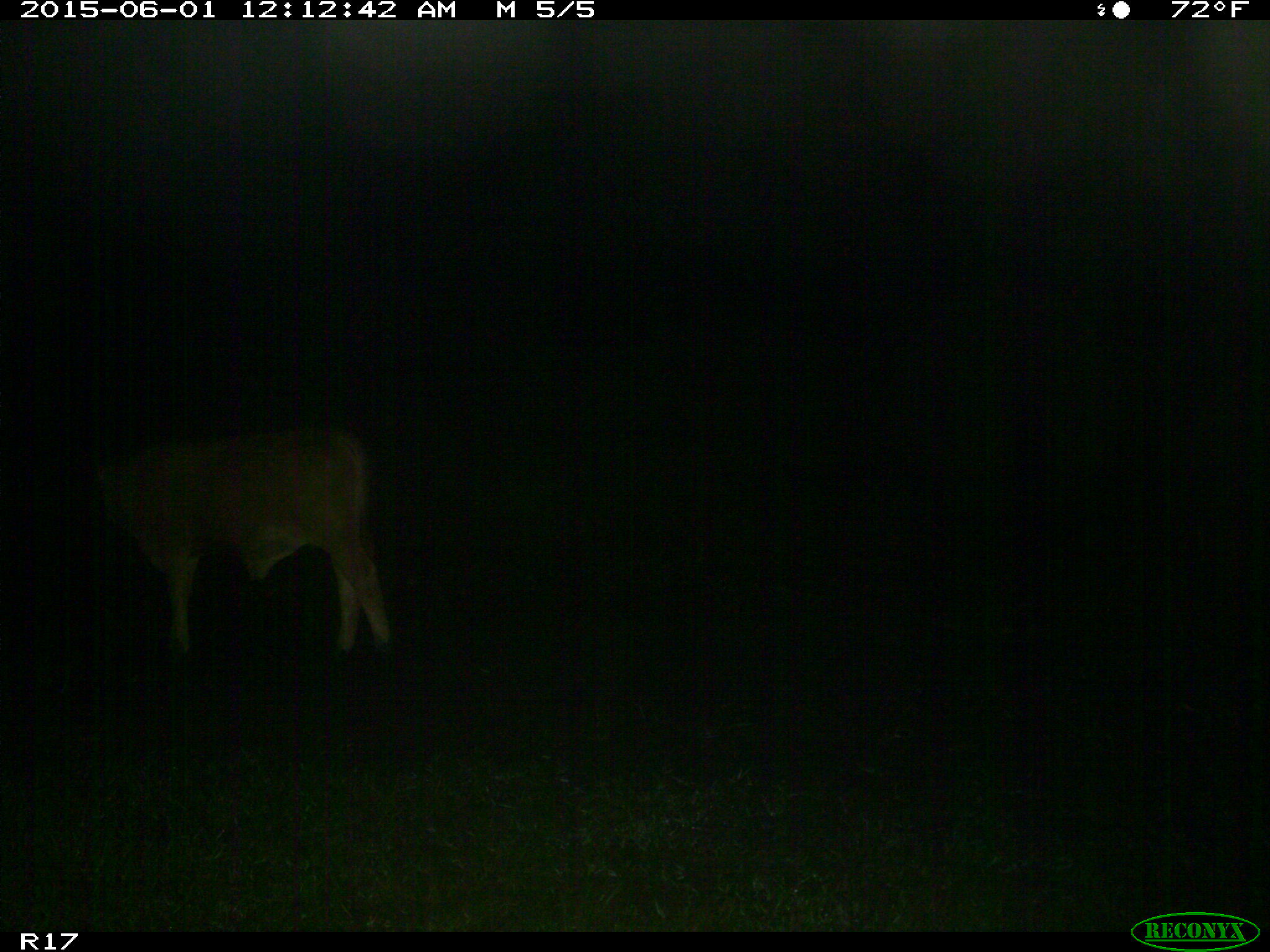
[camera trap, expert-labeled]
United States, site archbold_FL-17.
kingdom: Animalia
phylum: Chordata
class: Mammalia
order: Artiodactyla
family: Bovidae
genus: Bos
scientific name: Bos taurus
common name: domestic cow